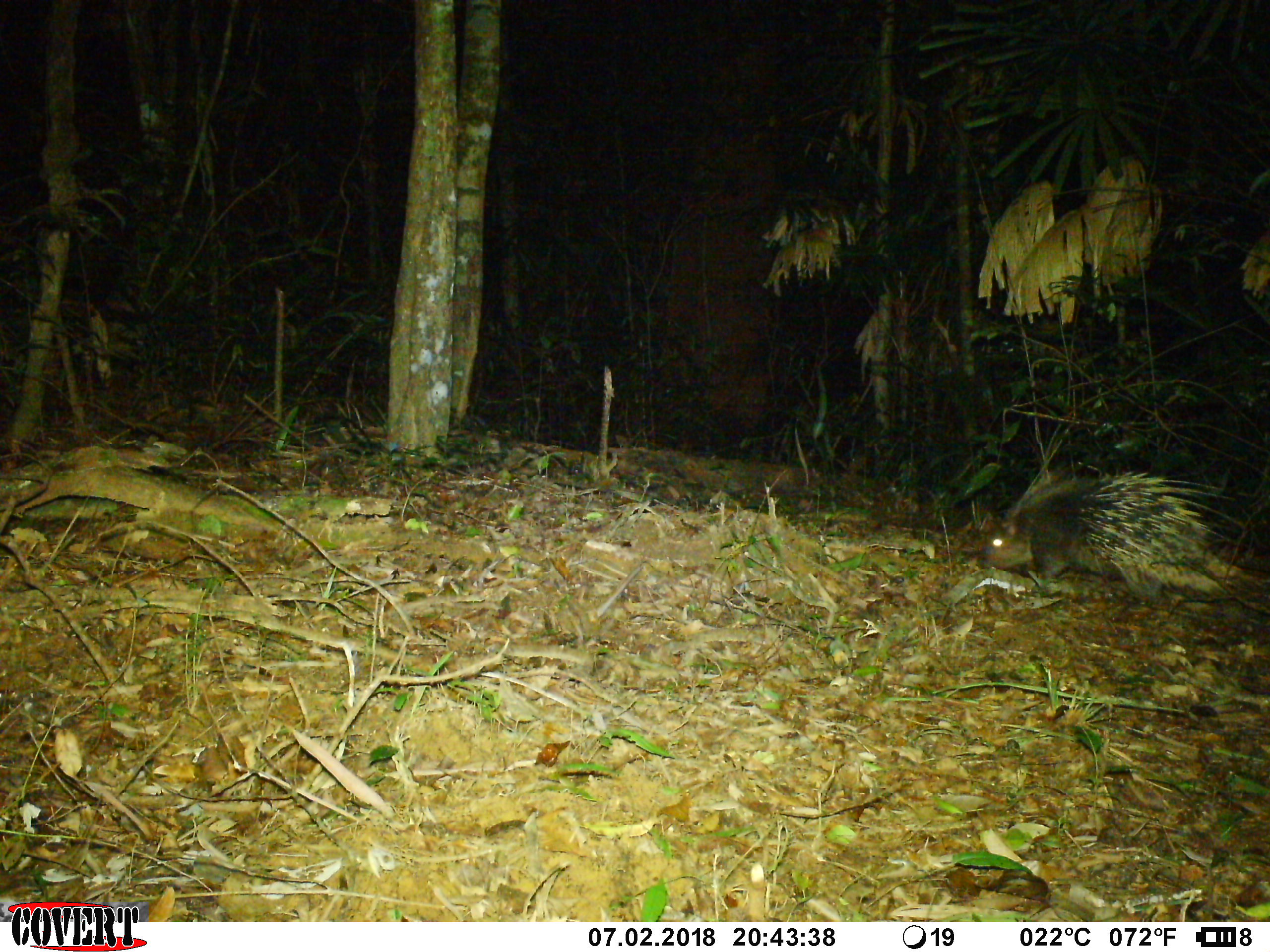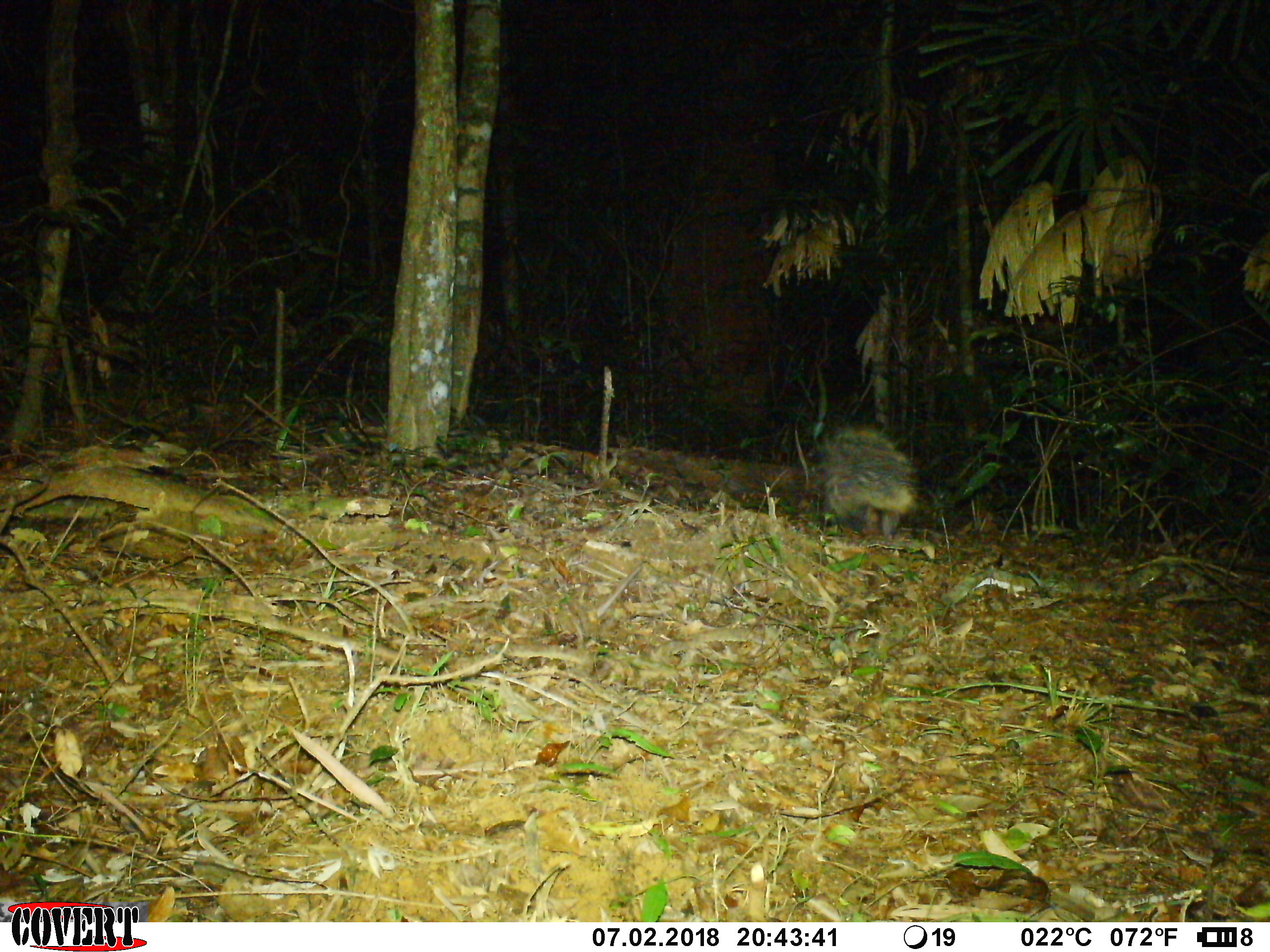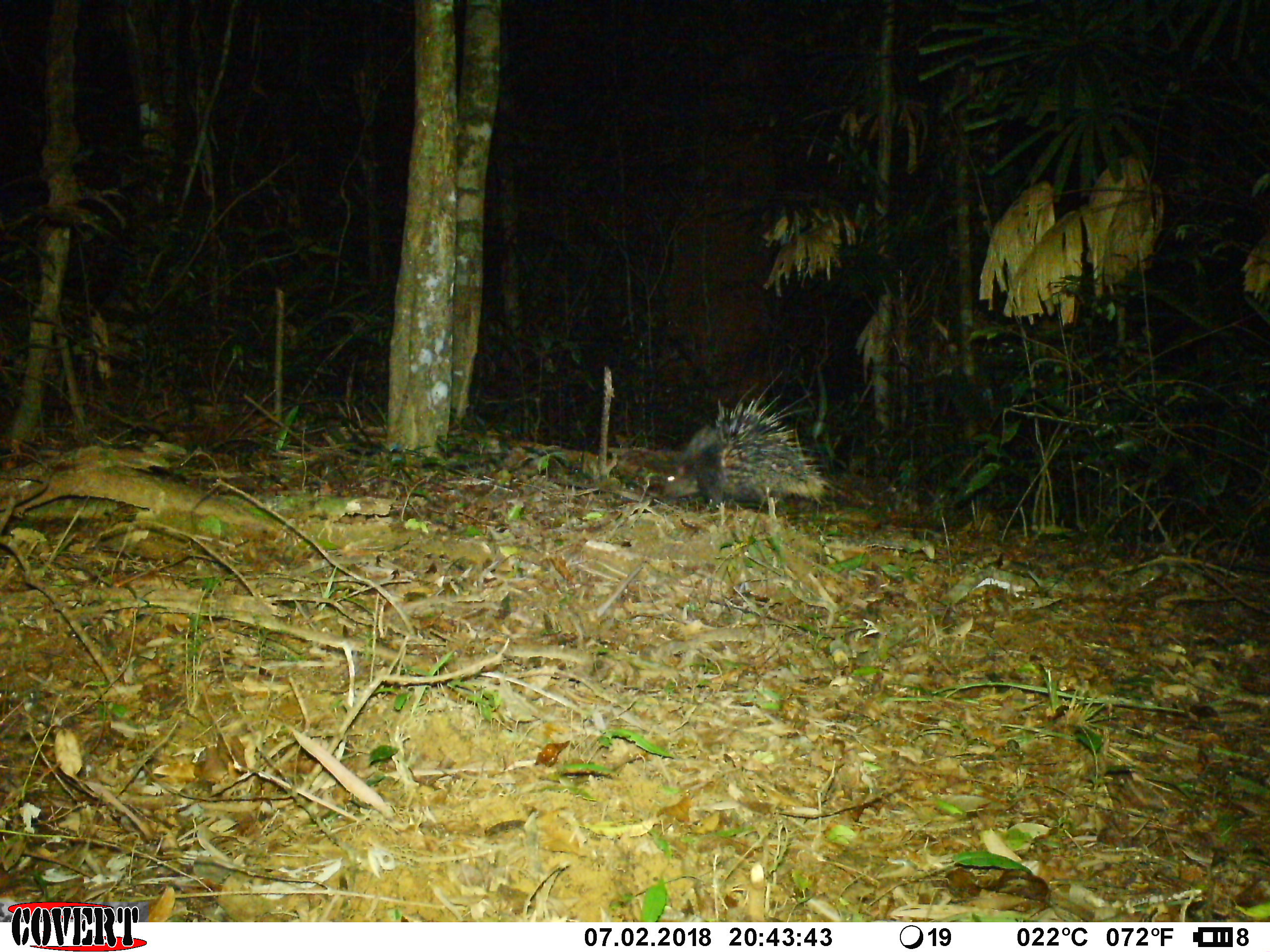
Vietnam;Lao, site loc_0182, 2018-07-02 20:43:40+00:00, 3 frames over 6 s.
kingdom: Animalia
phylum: Chordata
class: Mammalia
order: Rodentia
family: Hystricidae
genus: Hystrix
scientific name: Hystrix brachyura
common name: malayan porcupine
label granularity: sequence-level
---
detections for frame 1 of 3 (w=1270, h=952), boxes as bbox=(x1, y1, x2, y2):
malayan porcupine: bbox=(984, 465, 1252, 603)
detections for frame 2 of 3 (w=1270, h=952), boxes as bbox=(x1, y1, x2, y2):
malayan porcupine: bbox=(811, 423, 921, 537)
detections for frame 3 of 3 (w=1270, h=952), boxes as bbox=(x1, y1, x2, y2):
malayan porcupine: bbox=(658, 372, 830, 516)